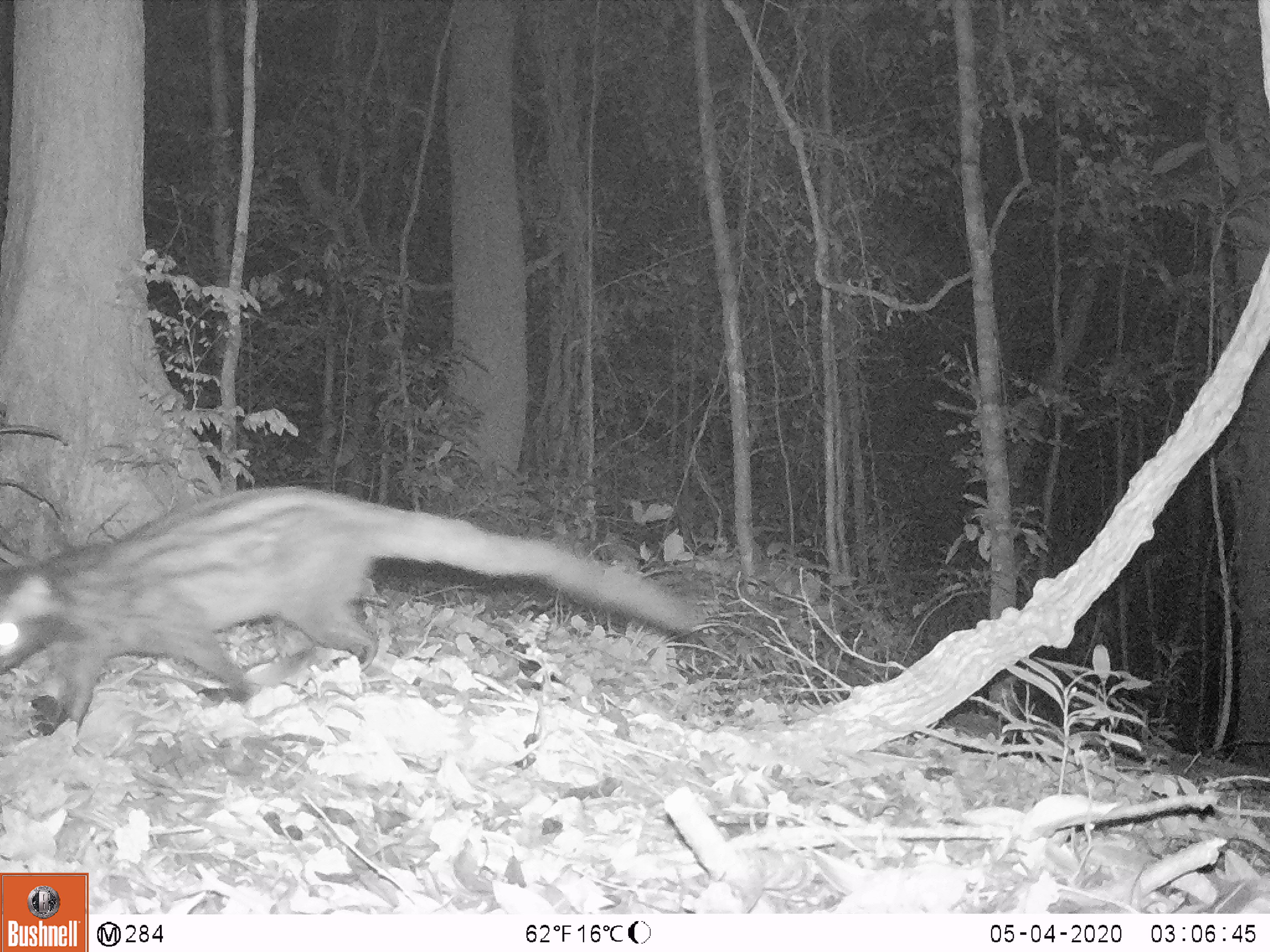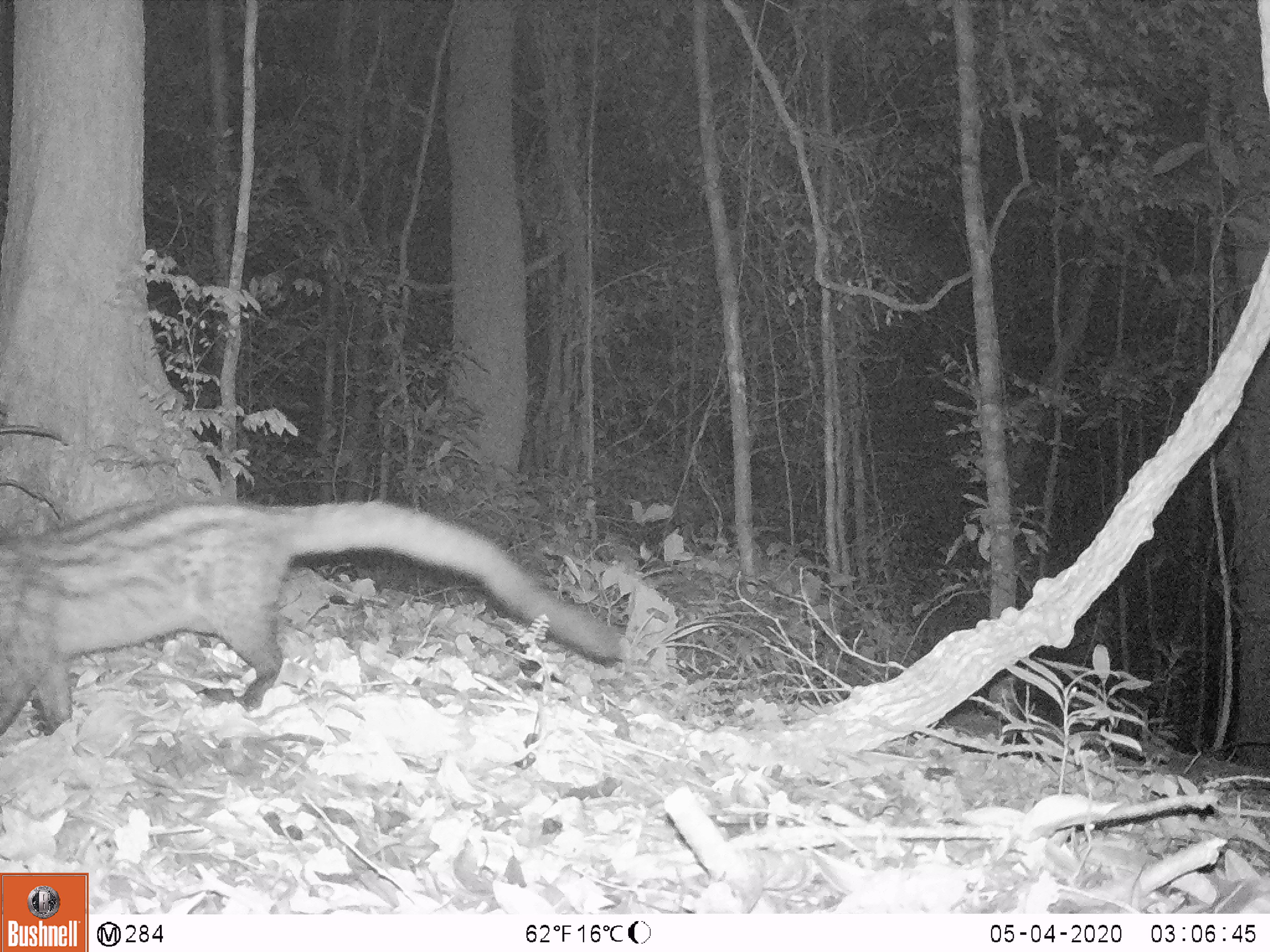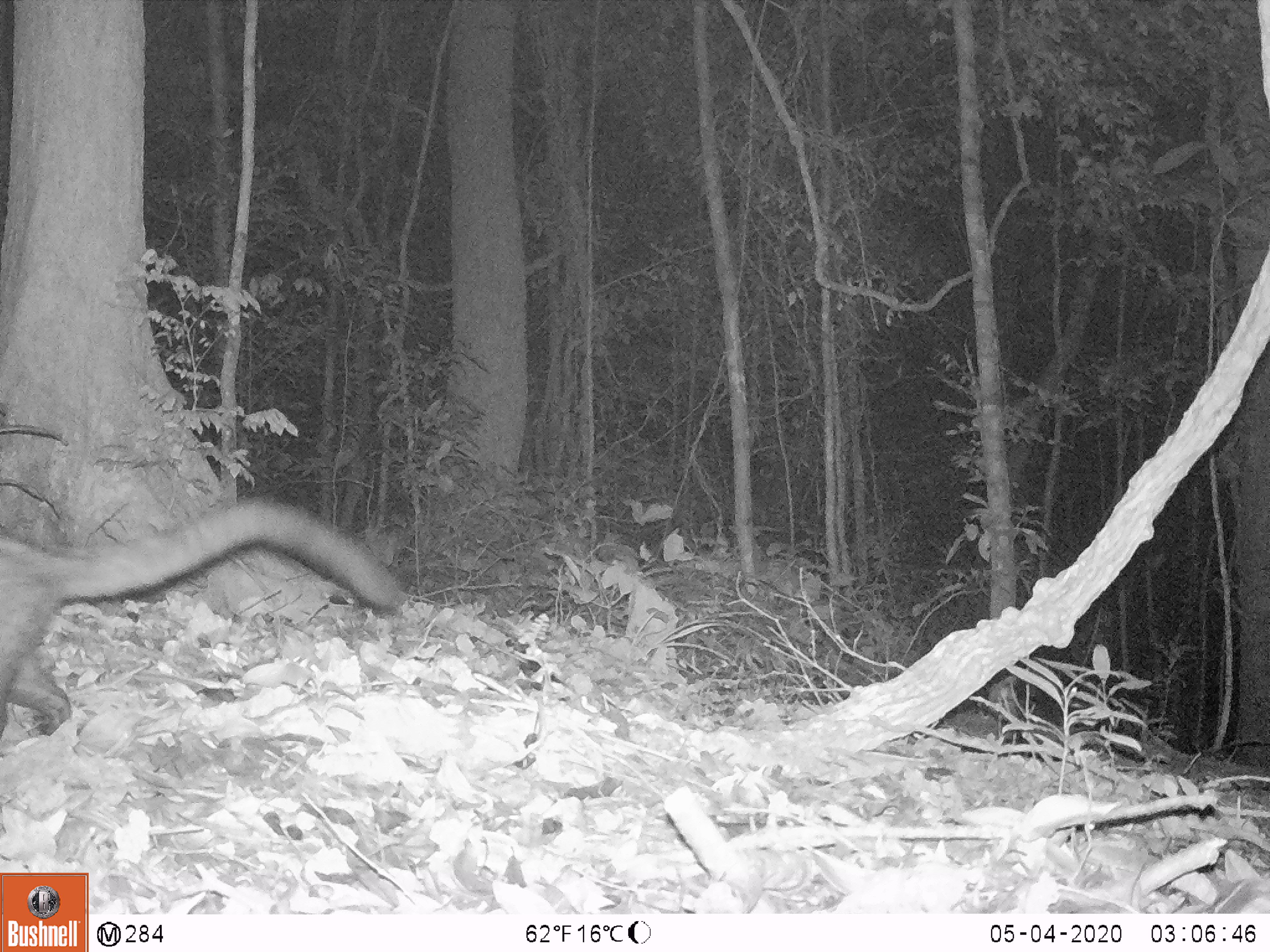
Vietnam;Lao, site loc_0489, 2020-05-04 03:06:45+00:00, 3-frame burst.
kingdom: Animalia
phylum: Chordata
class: Mammalia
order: Carnivora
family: Viverridae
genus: Paradoxurus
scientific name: Paradoxurus hermaphroditus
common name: common palm civet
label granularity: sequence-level